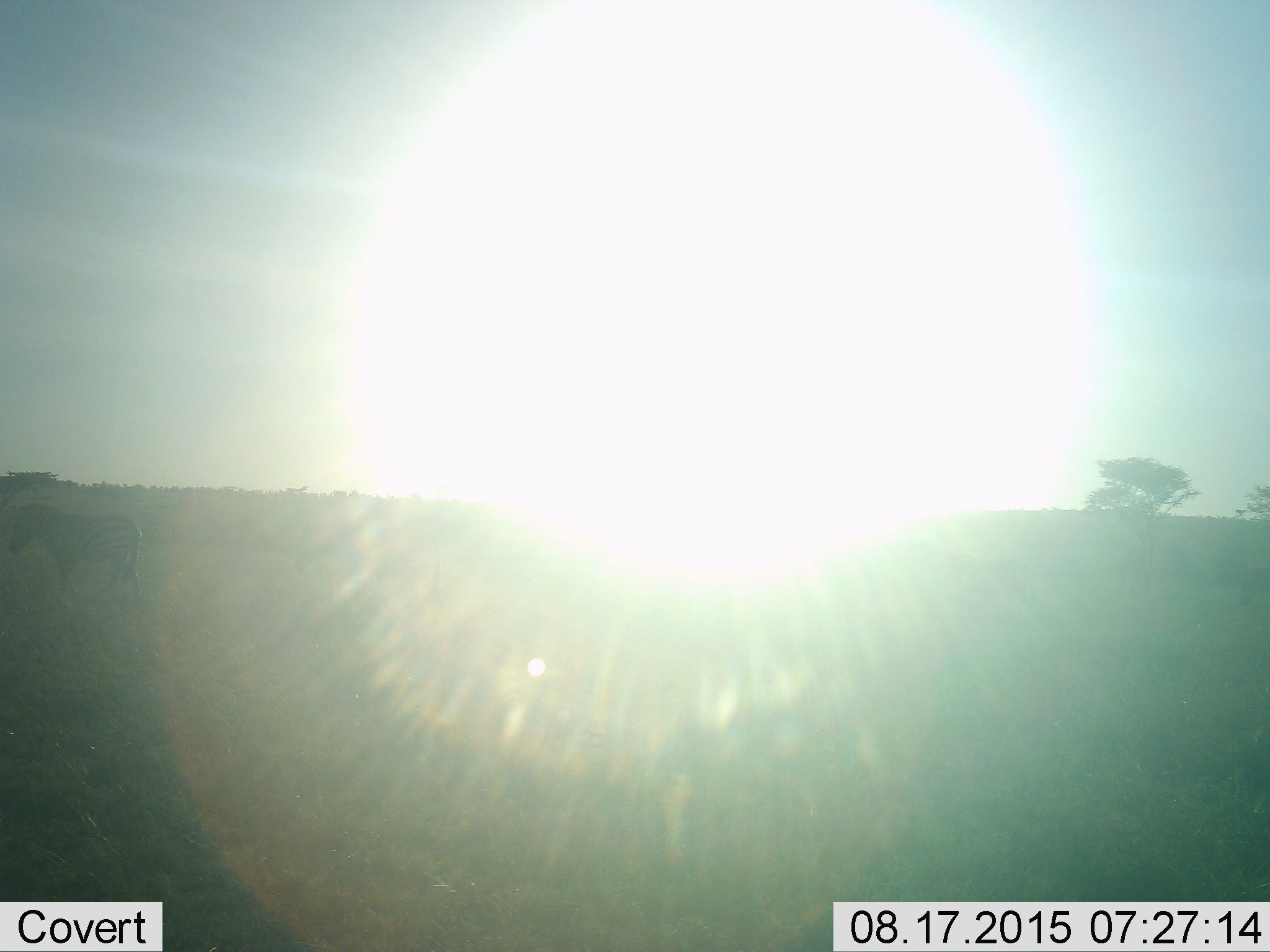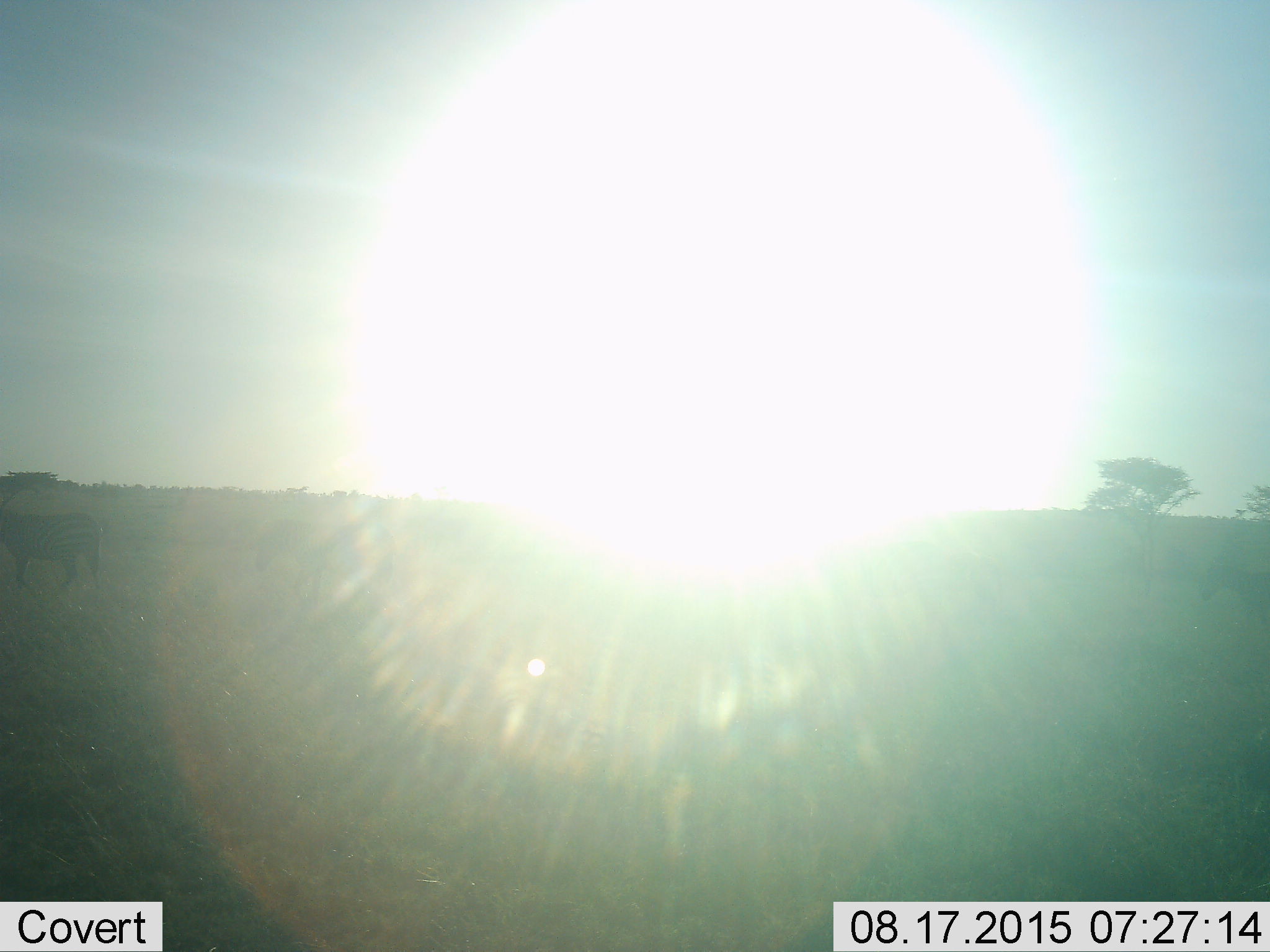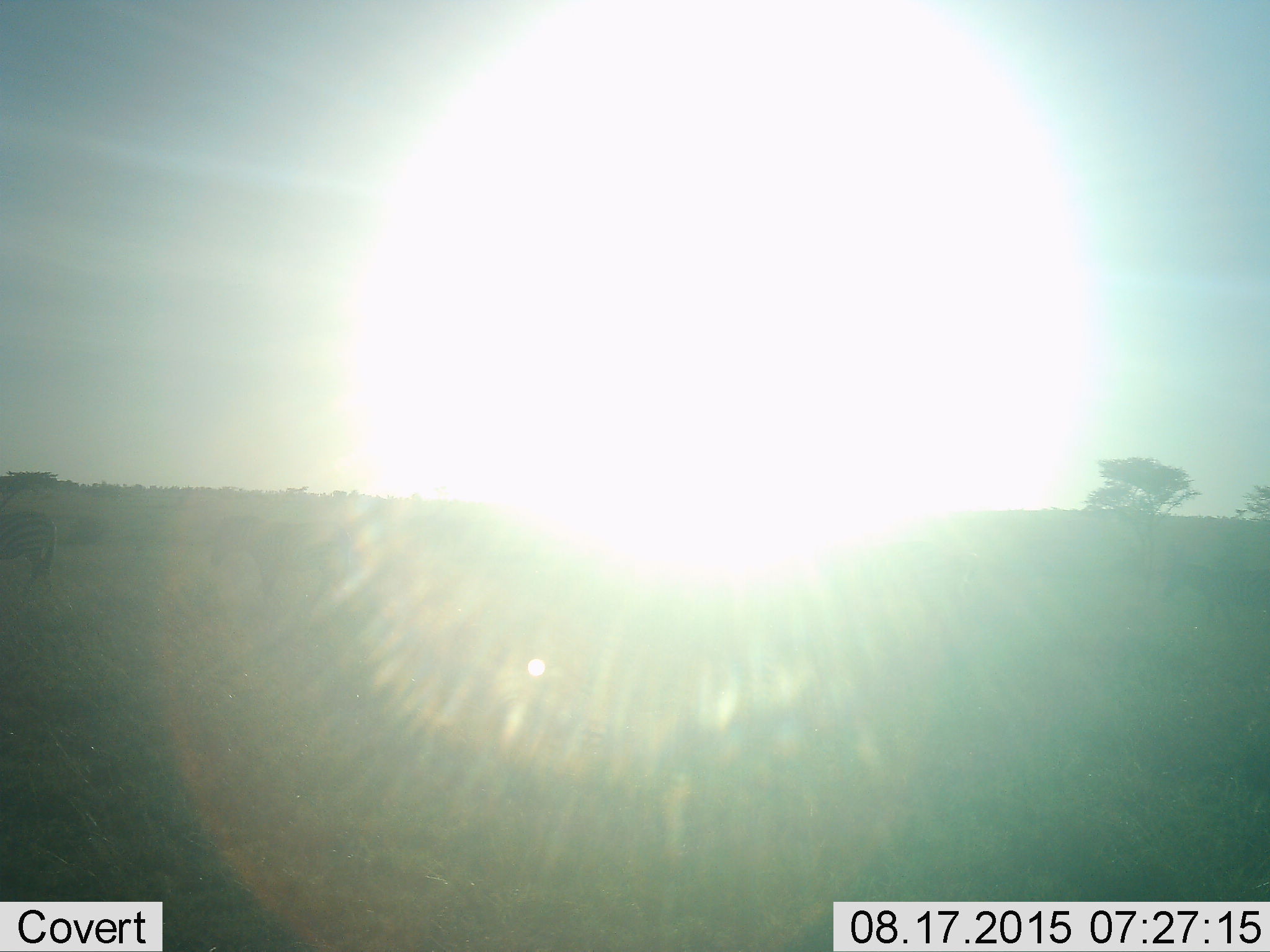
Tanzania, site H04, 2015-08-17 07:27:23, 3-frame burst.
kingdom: Animalia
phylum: Chordata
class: Mammalia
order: Perissodactyla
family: Equidae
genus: Equus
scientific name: Equus quagga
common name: plains zebra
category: zebra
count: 3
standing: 0%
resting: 0%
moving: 100%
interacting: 0%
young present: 0%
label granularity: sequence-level